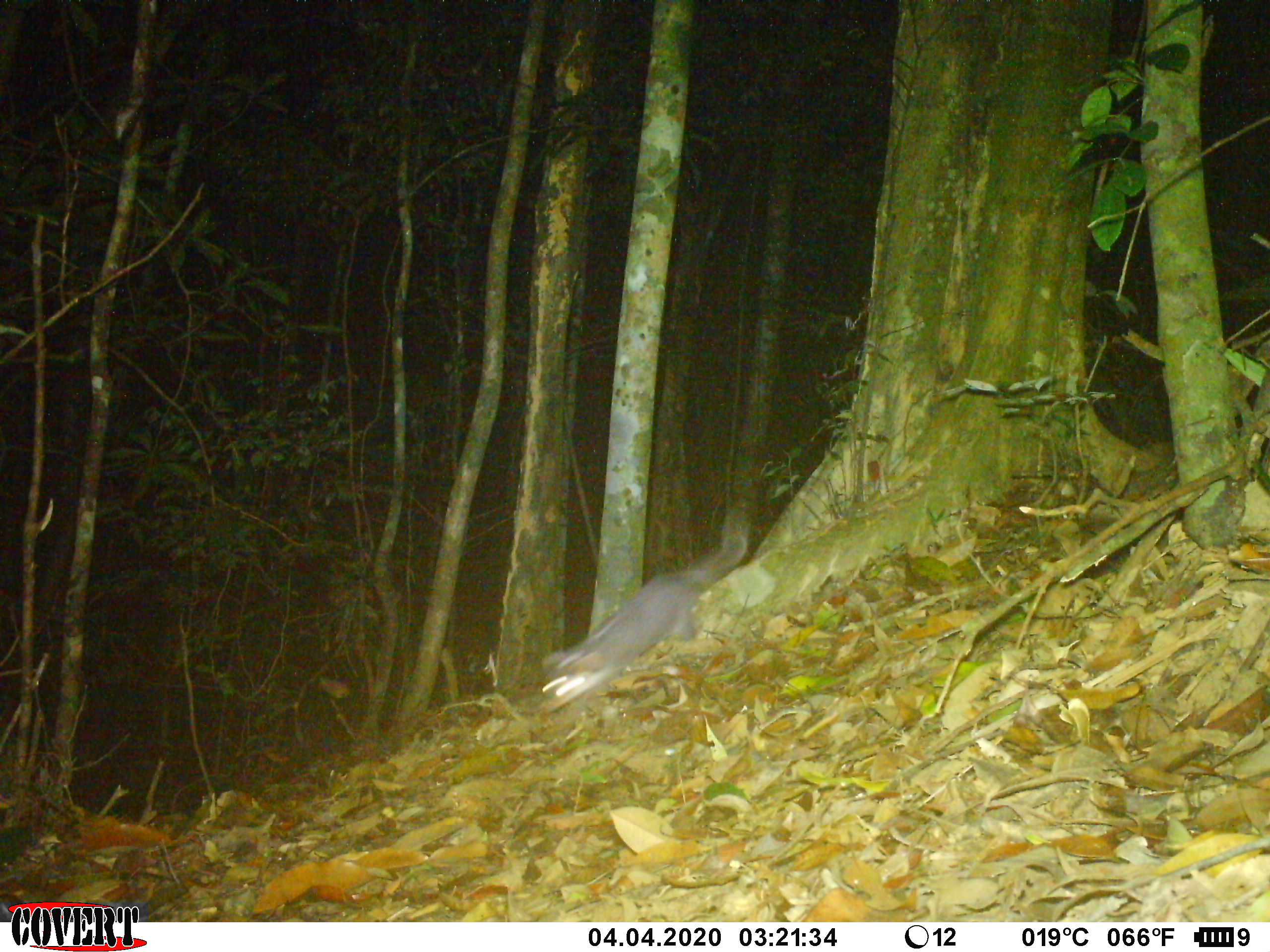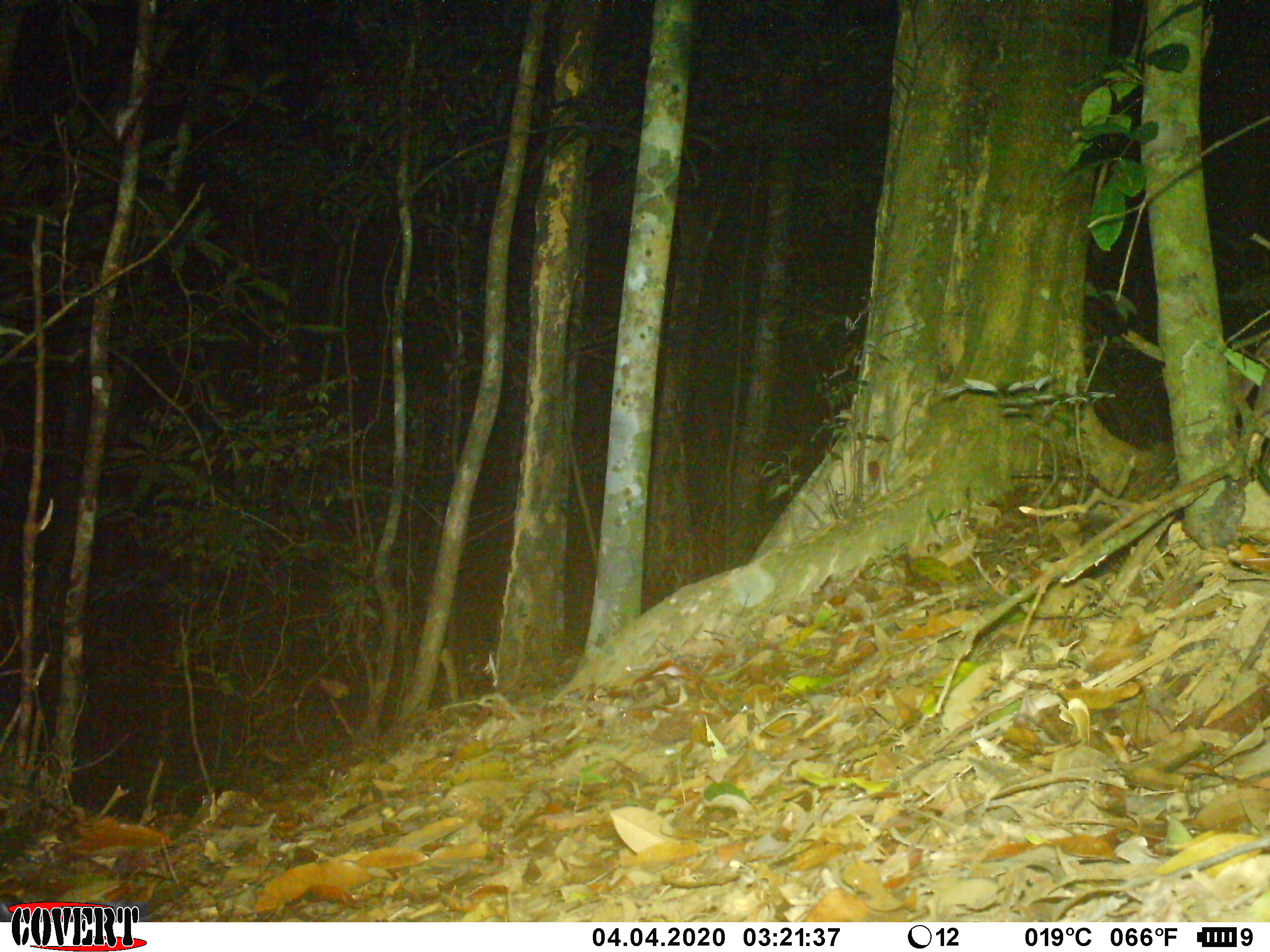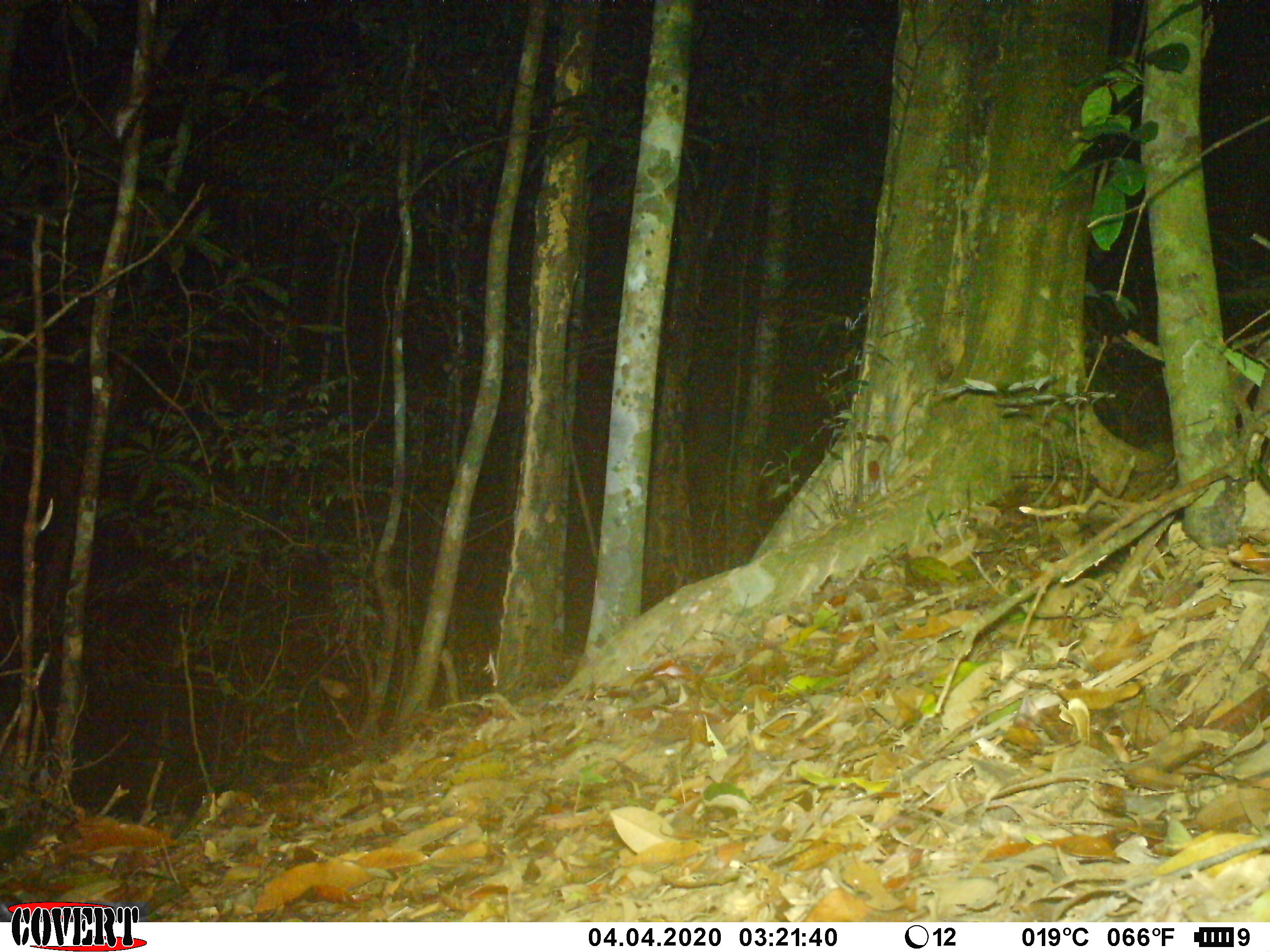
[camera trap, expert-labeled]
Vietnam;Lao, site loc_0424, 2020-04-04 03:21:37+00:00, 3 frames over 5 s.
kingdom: Animalia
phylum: Chordata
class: Mammalia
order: Carnivora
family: Mustelidae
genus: Melogale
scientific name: Melogale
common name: ferret badger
Ferret badger (Melogale). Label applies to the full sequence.